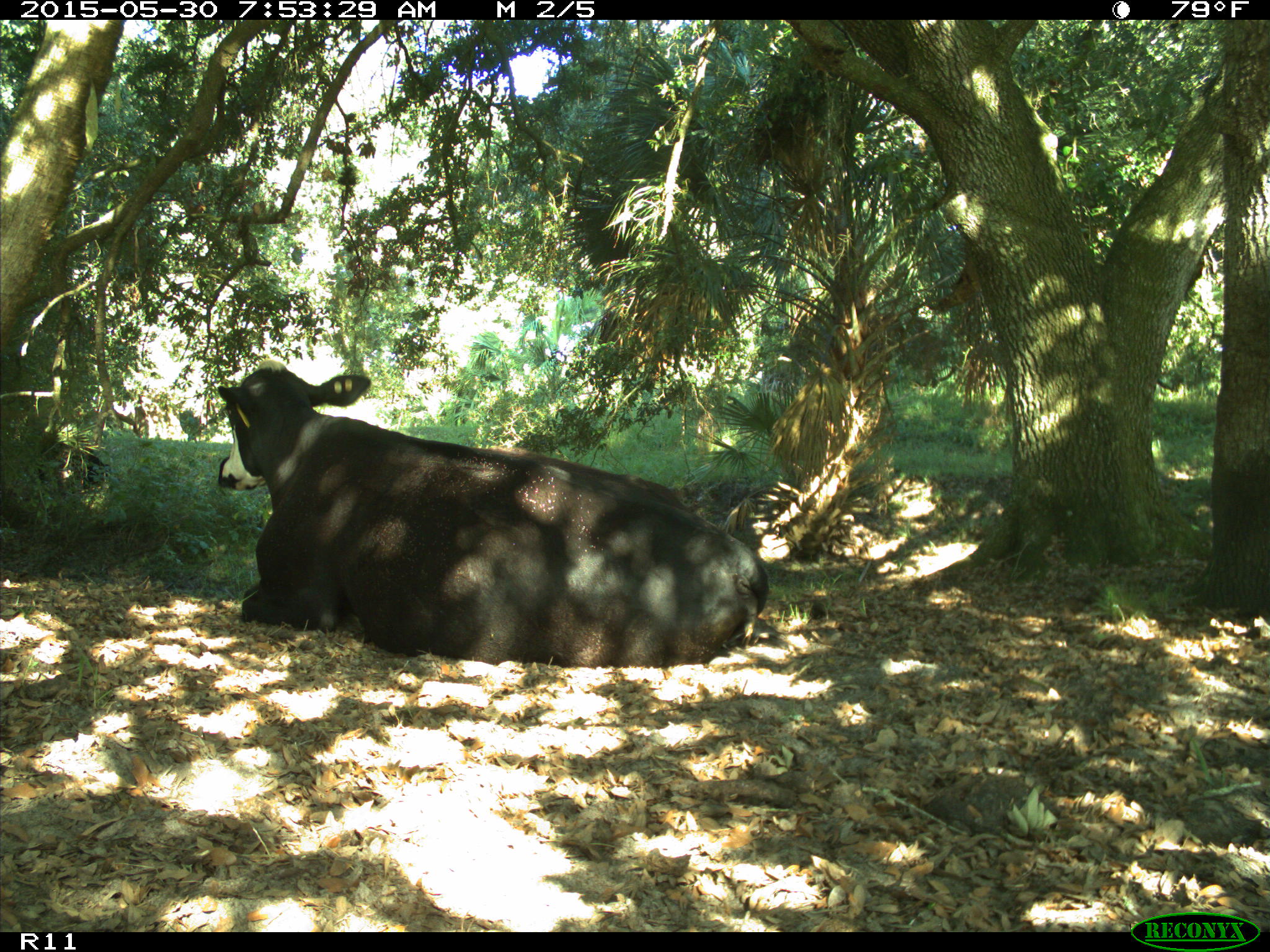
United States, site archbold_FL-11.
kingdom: Animalia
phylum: Chordata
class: Mammalia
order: Artiodactyla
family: Bovidae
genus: Bos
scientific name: Bos taurus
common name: domestic cow